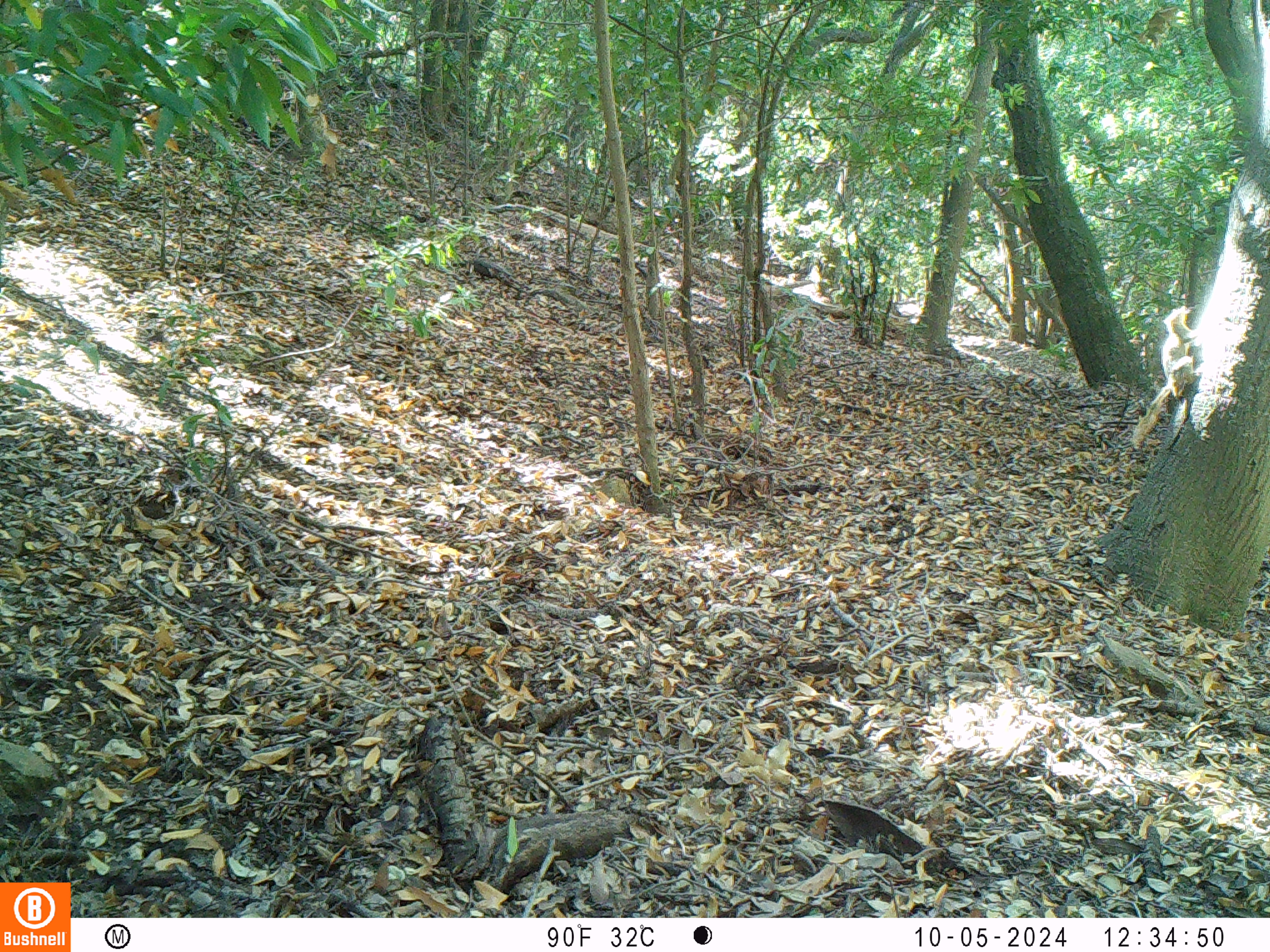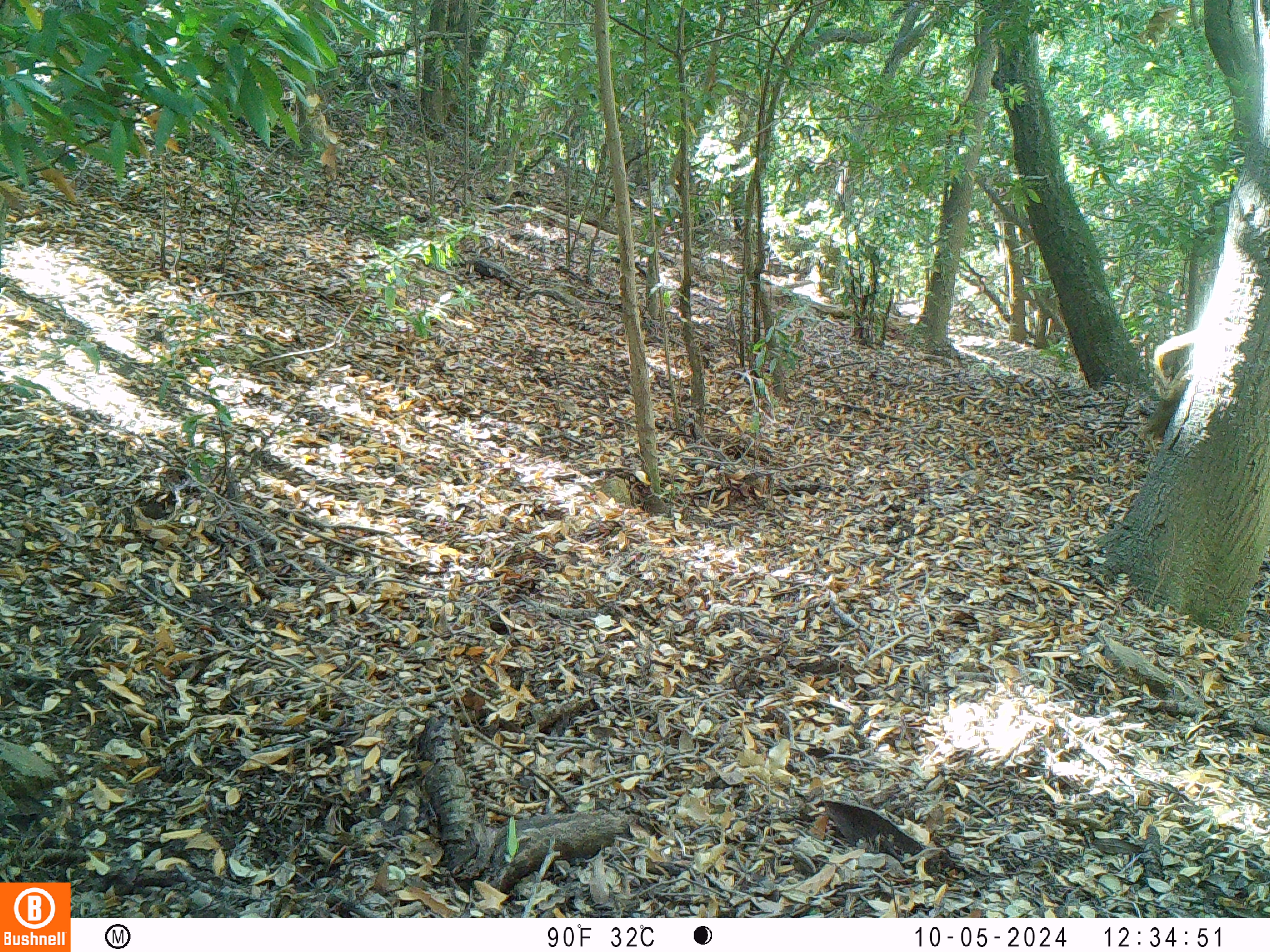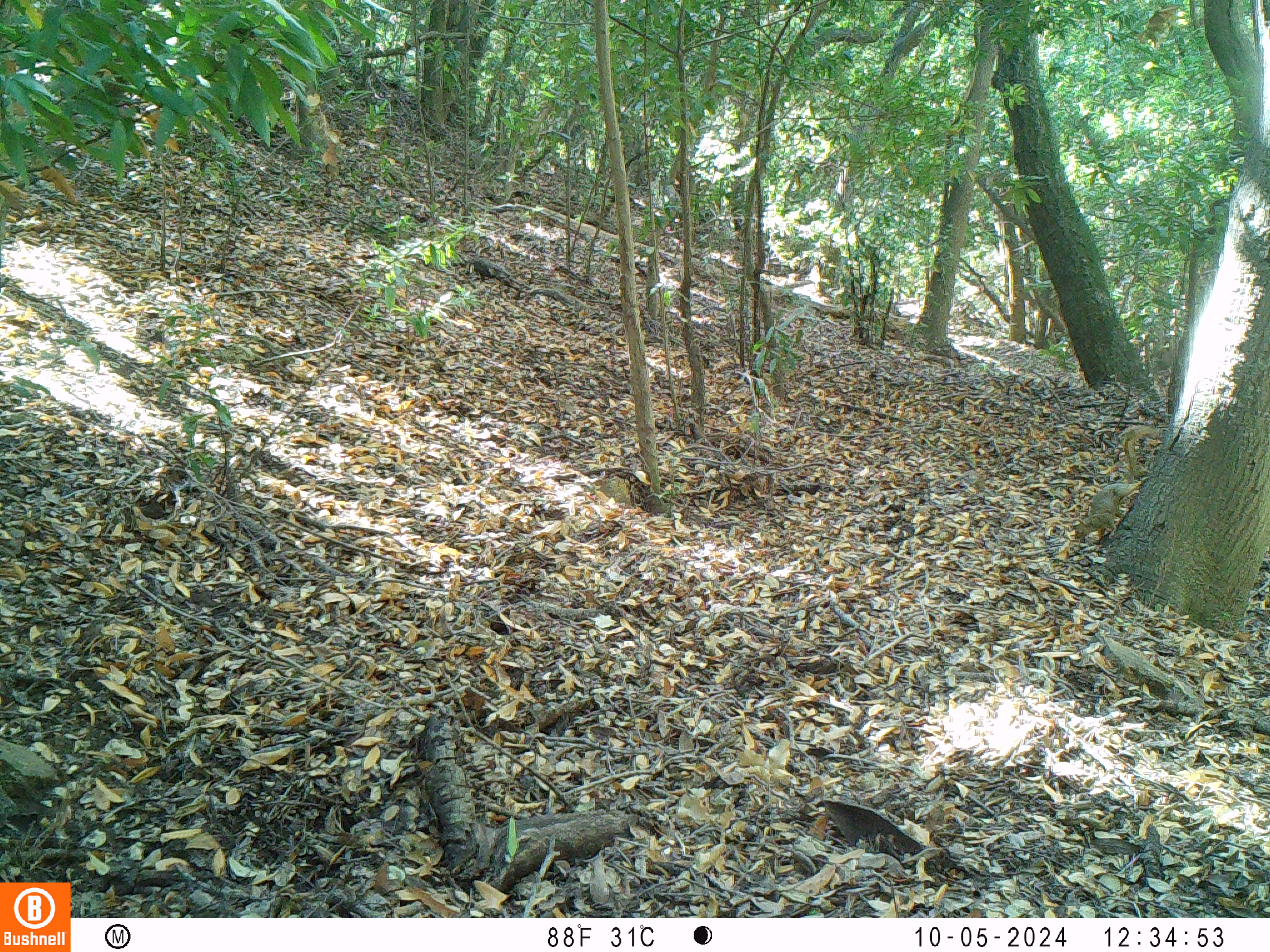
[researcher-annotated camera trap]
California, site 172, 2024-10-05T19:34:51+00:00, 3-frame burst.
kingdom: Animalia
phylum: Chordata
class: Mammalia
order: Rodentia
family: Sciuridae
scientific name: Sciuridae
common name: squirrel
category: unknown squirrel